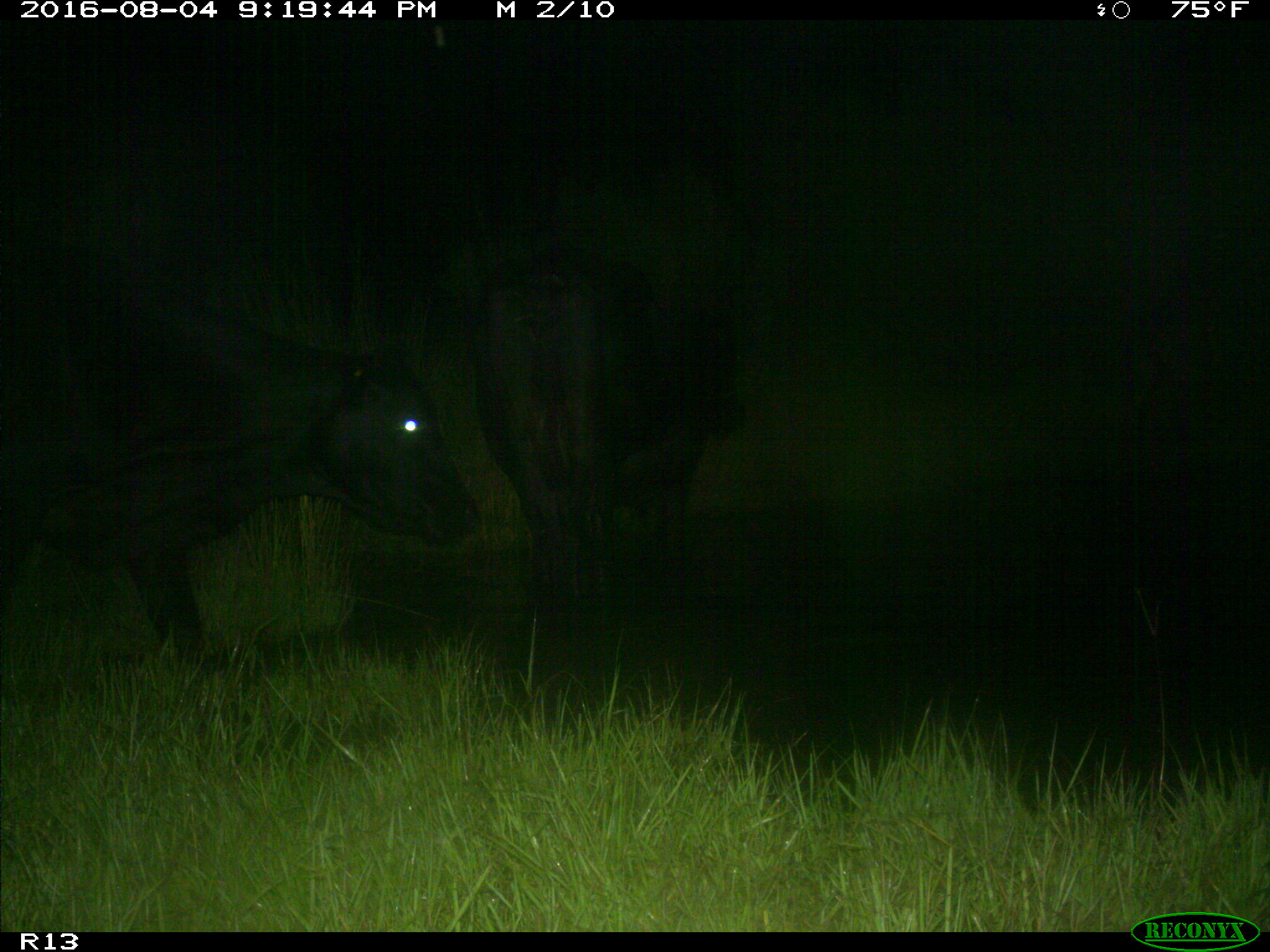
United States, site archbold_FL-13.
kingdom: Animalia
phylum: Chordata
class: Mammalia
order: Artiodactyla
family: Bovidae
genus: Bos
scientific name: Bos taurus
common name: domestic cow